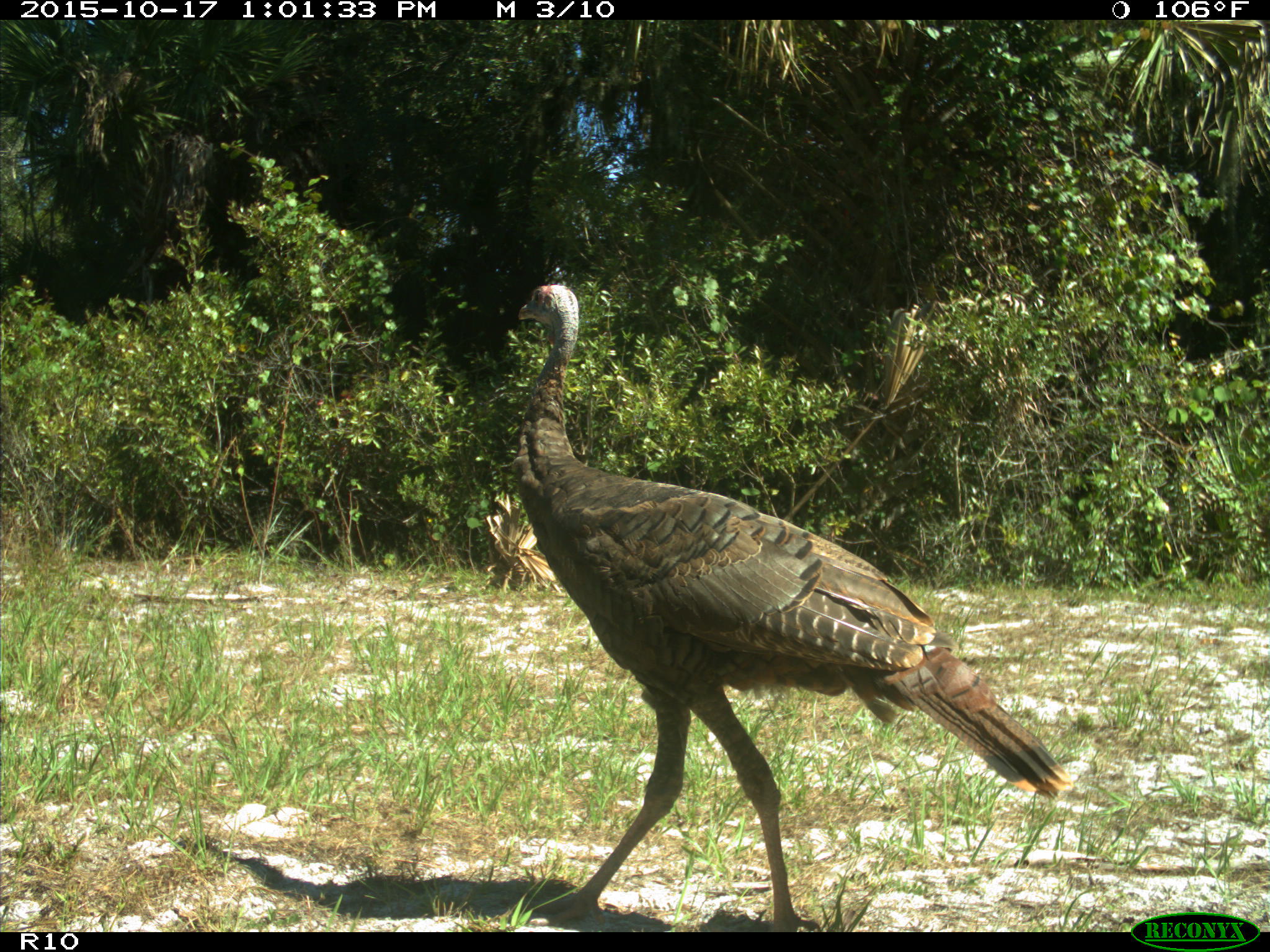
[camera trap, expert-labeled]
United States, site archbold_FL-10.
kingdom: Animalia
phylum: Chordata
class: Aves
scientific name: Aves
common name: birds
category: unidentified bird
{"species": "unidentified bird (birds) (Aves)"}